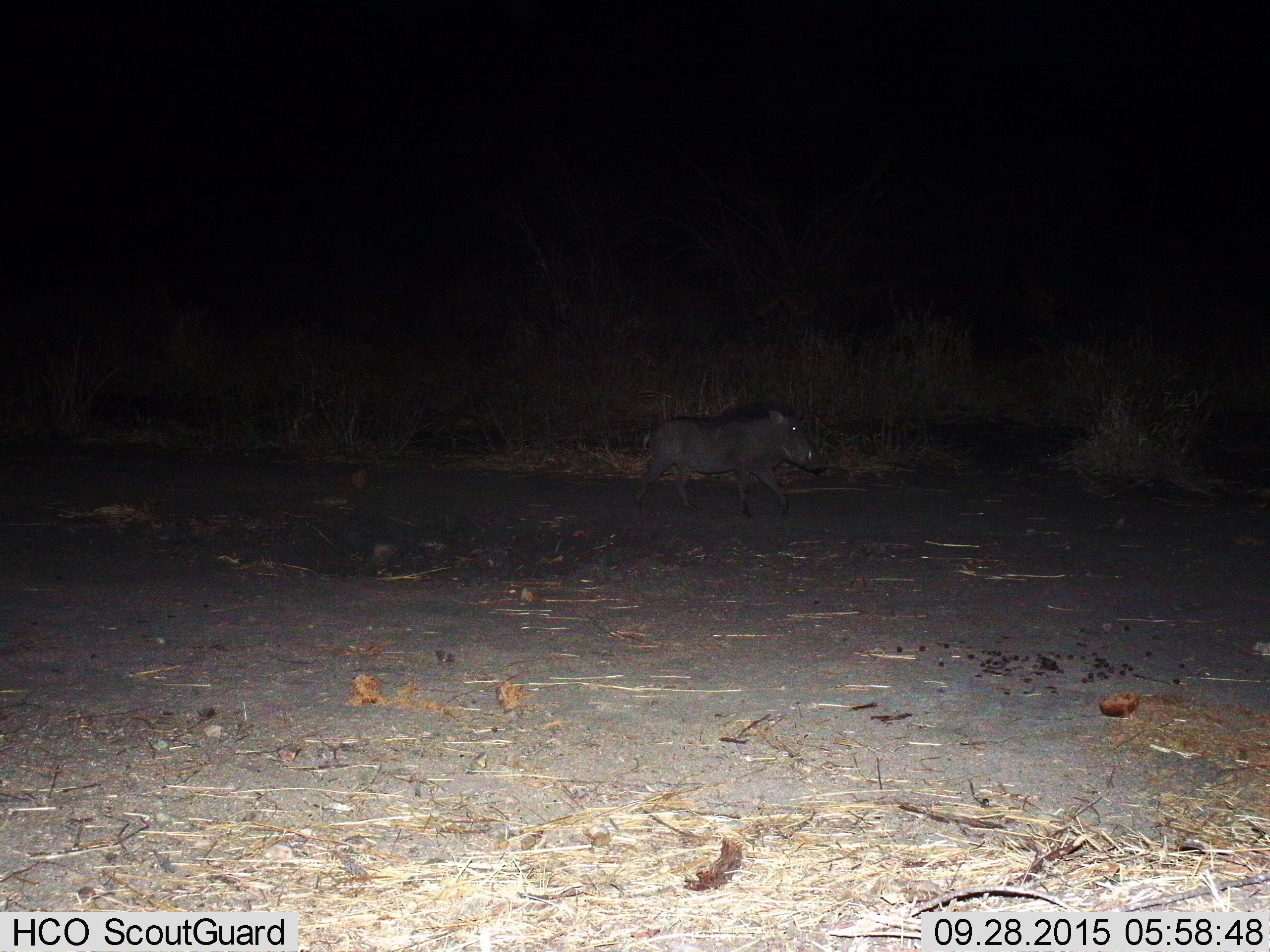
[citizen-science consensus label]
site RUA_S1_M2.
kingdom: Animalia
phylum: Chordata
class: Mammalia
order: Artiodactyla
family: Suidae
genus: Phacochoerus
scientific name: Phacochoerus africanus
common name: warthog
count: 1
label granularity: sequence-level